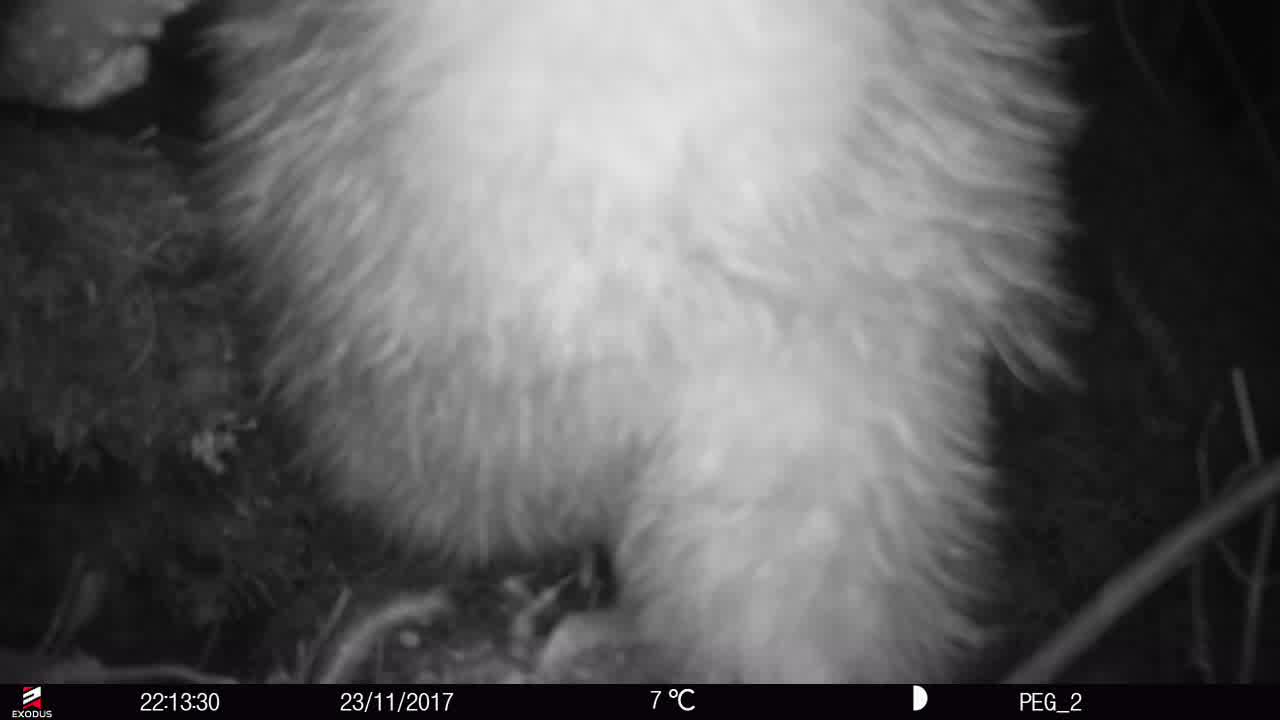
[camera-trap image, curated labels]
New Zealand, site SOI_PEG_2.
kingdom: Animalia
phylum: Chordata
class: Aves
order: Apterygiformes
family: Apterygidae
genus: Apteryx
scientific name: Apteryx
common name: kiwi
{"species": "kiwi (Apteryx)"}